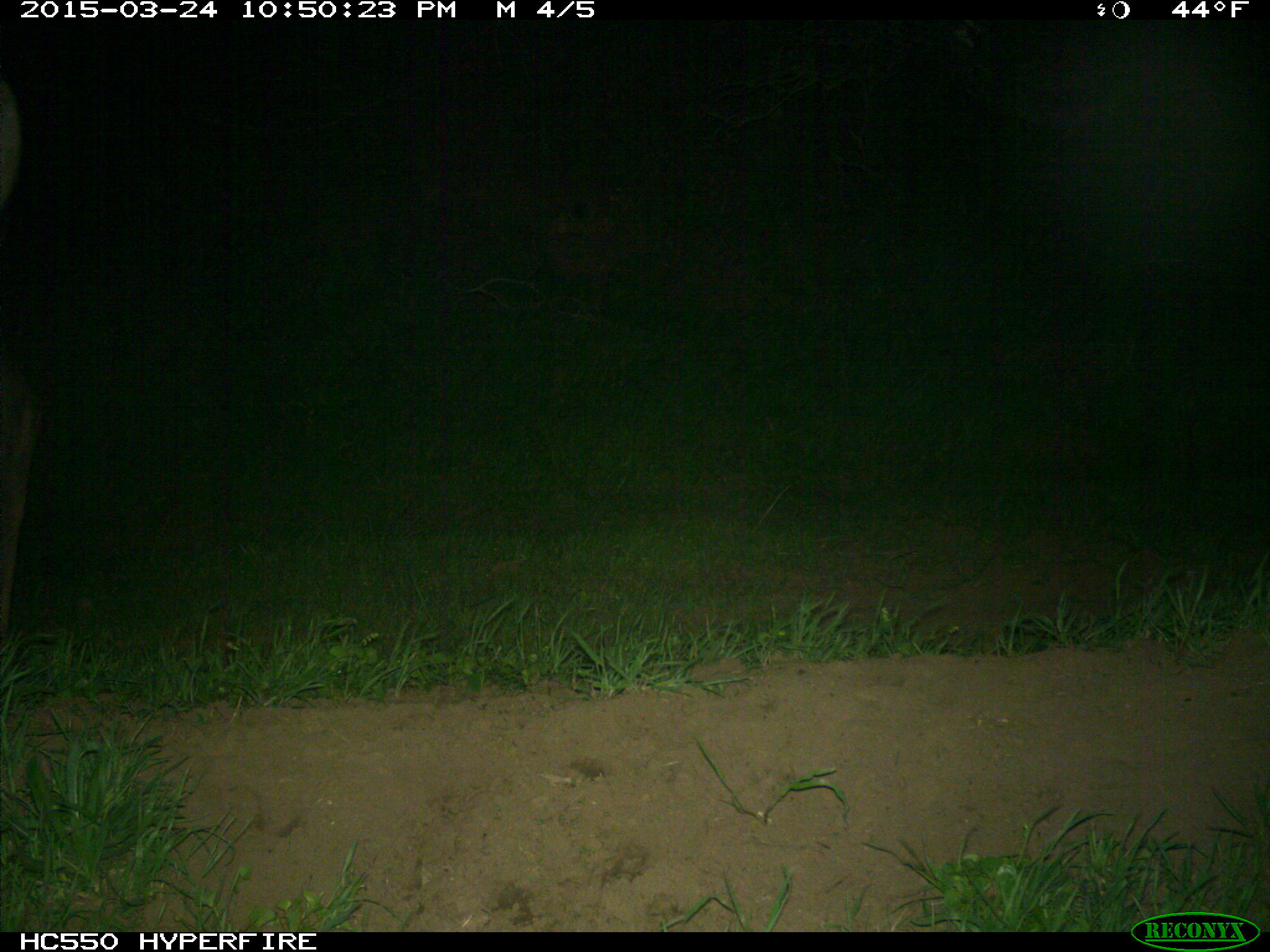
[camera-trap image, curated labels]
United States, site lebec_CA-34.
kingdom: Animalia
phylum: Chordata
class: Mammalia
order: Artiodactyla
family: Cervidae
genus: Cervus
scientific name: Cervus canadensis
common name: elk